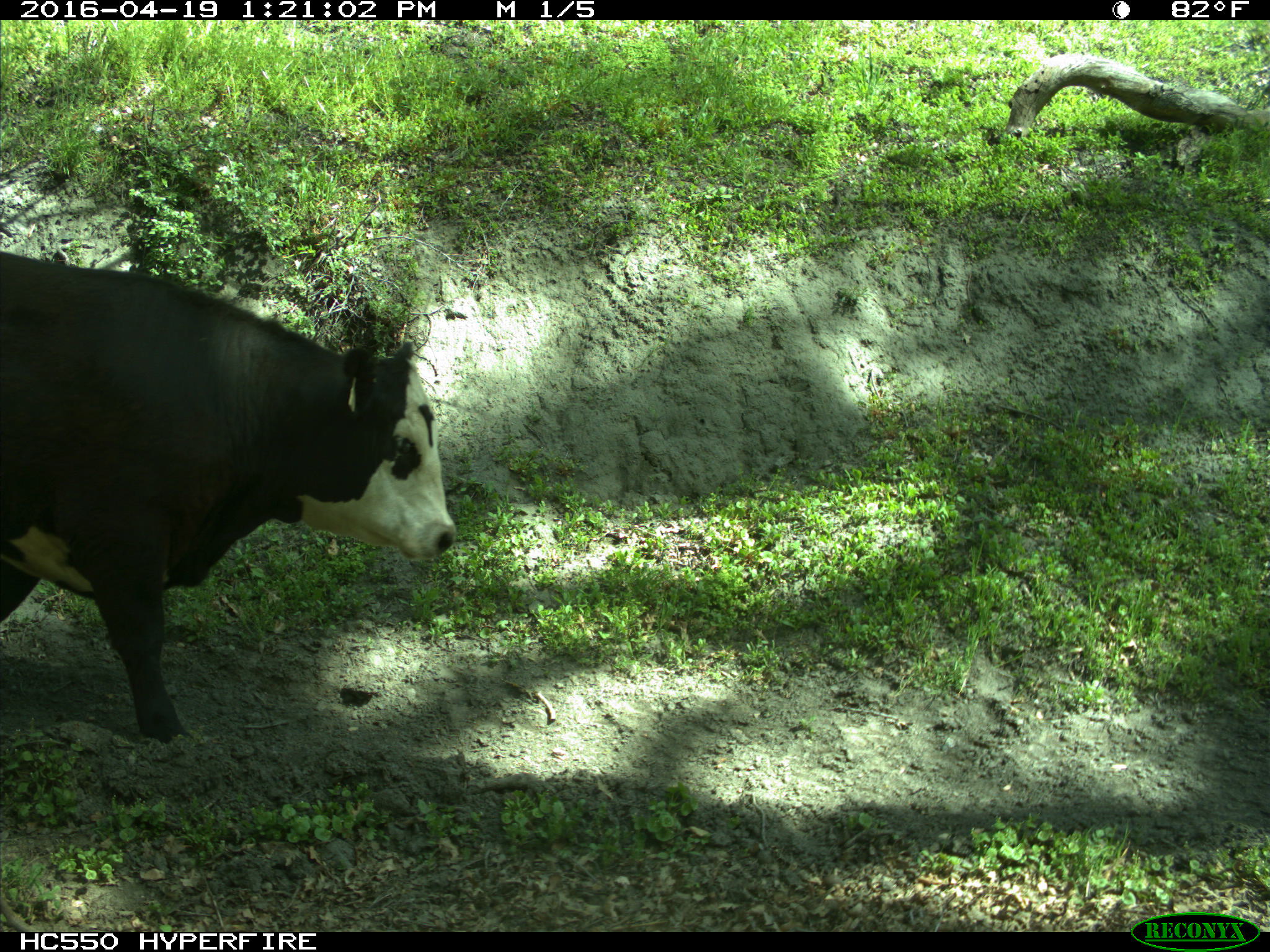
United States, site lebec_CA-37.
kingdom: Animalia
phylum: Chordata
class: Mammalia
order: Artiodactyla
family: Bovidae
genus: Bos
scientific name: Bos taurus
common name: domestic cow